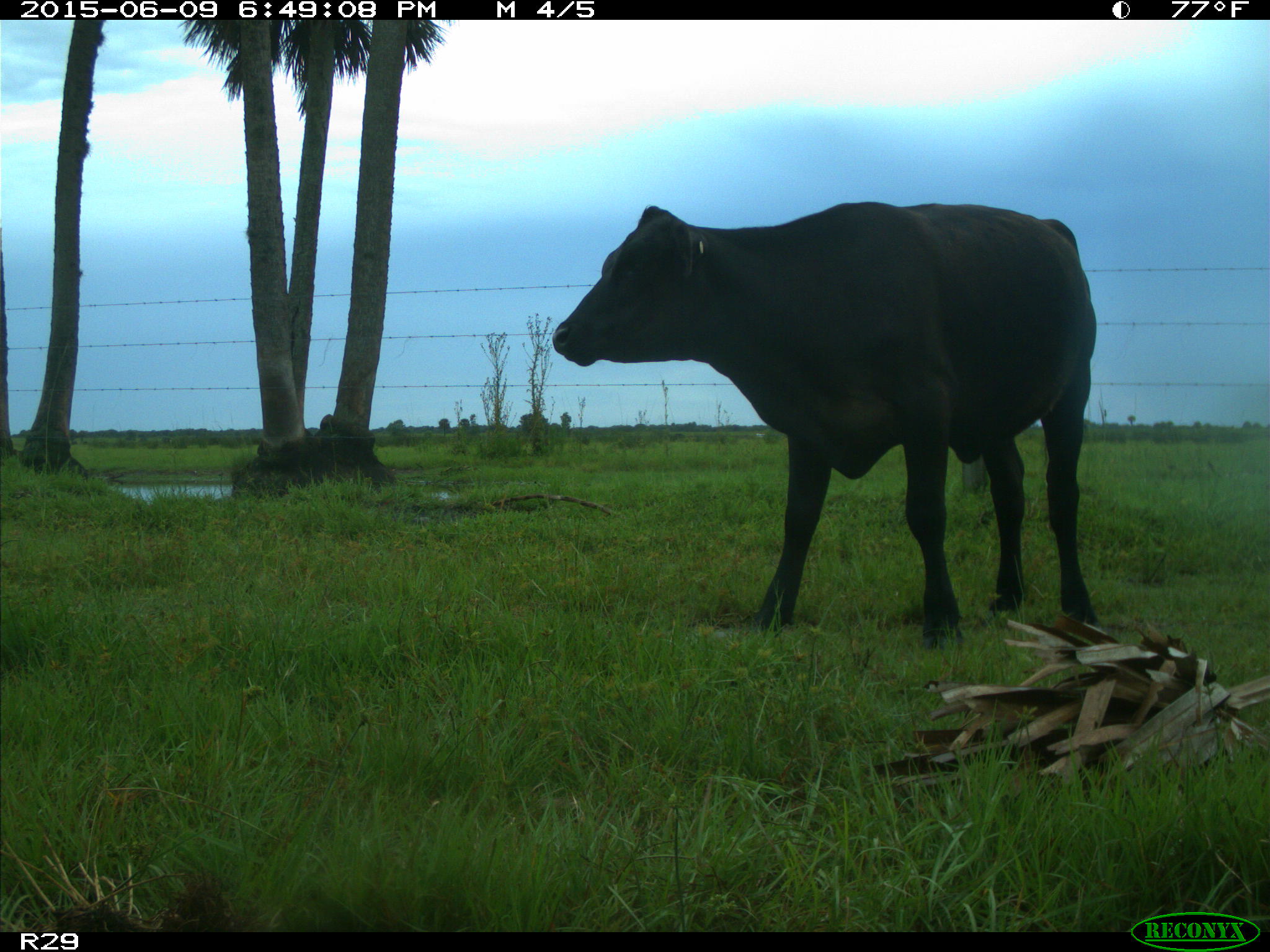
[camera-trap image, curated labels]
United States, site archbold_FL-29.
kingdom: Animalia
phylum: Chordata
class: Mammalia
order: Artiodactyla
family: Bovidae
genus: Bos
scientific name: Bos taurus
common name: domestic cow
Bos taurus (domestic cow).